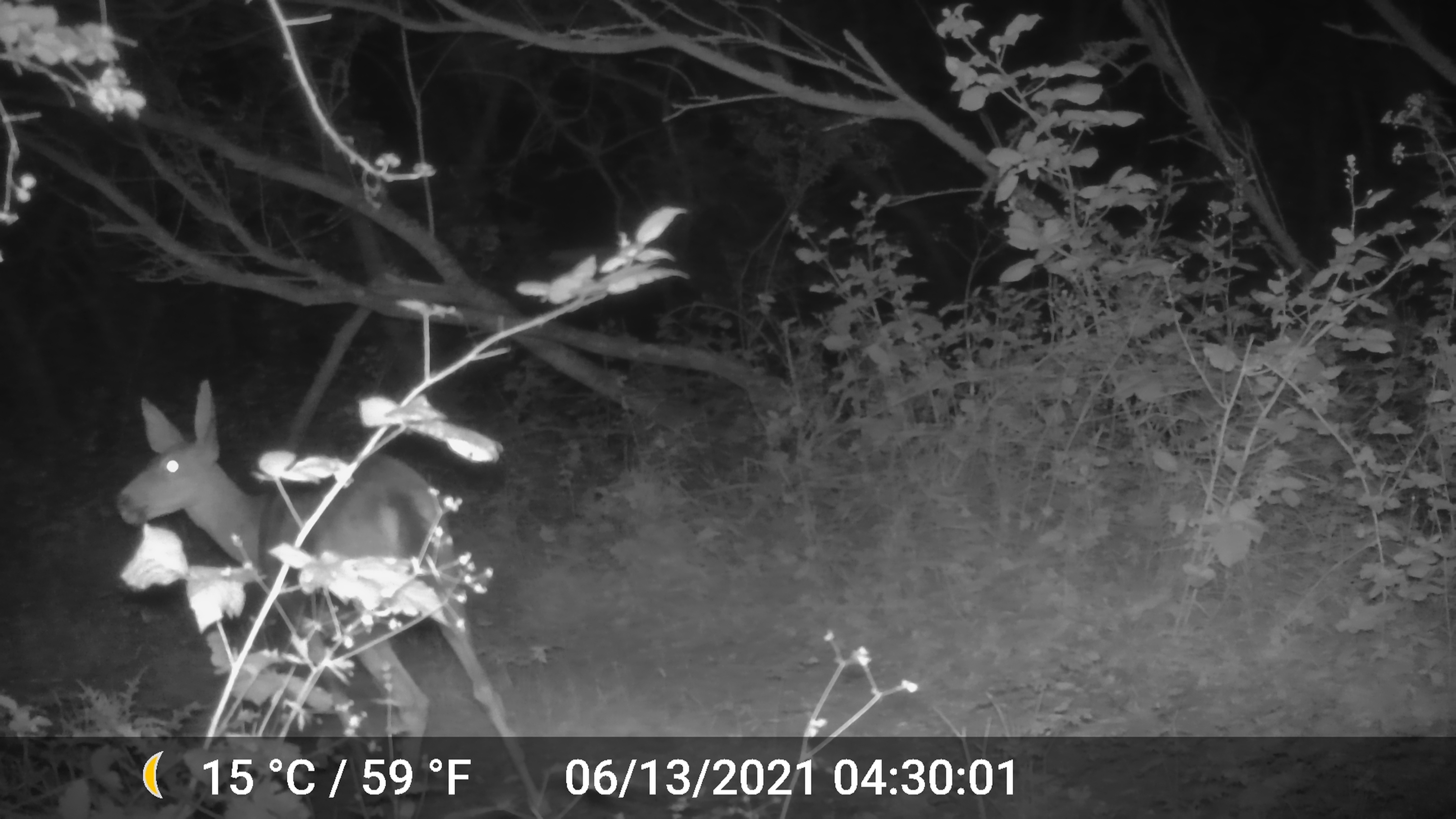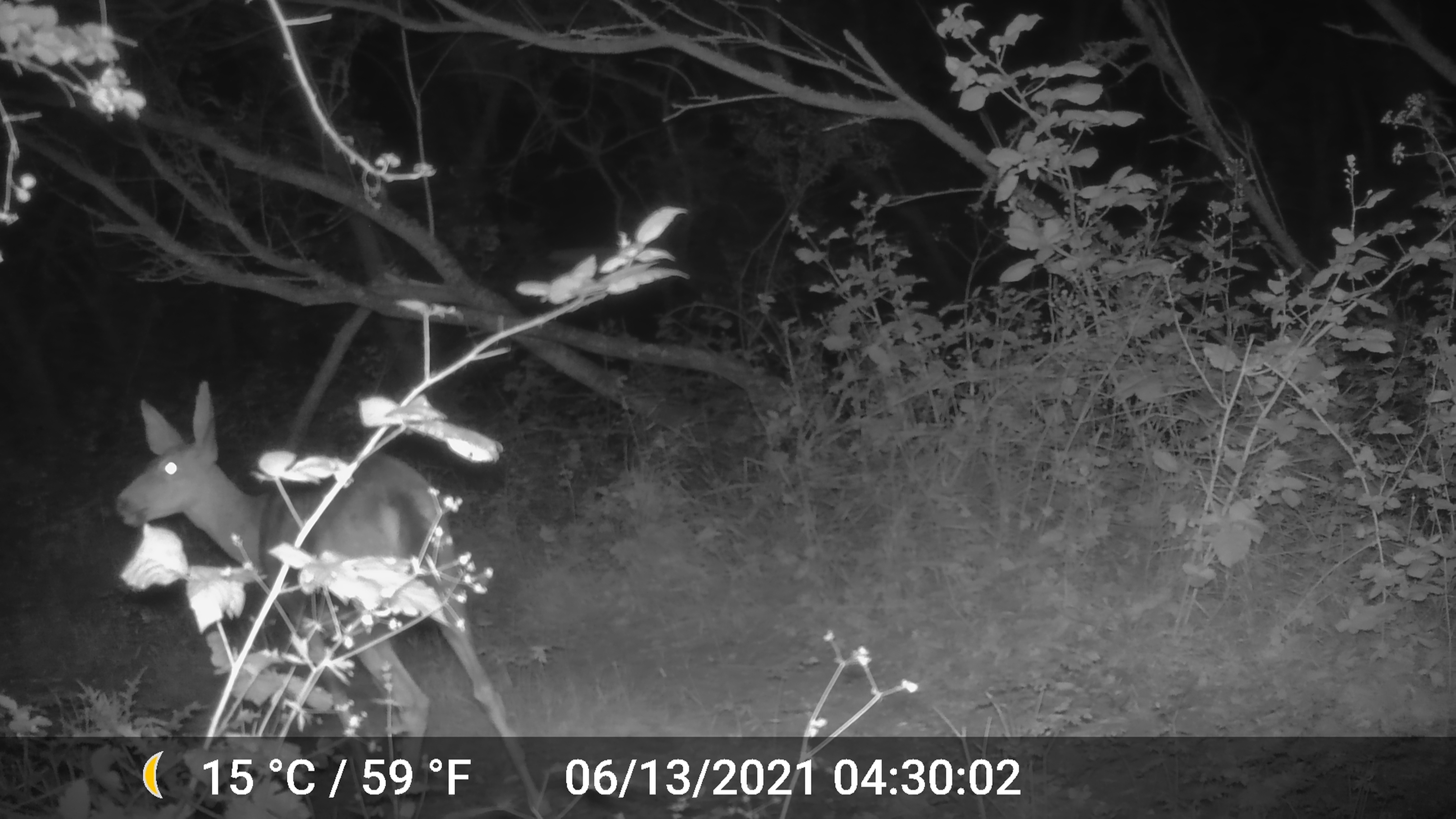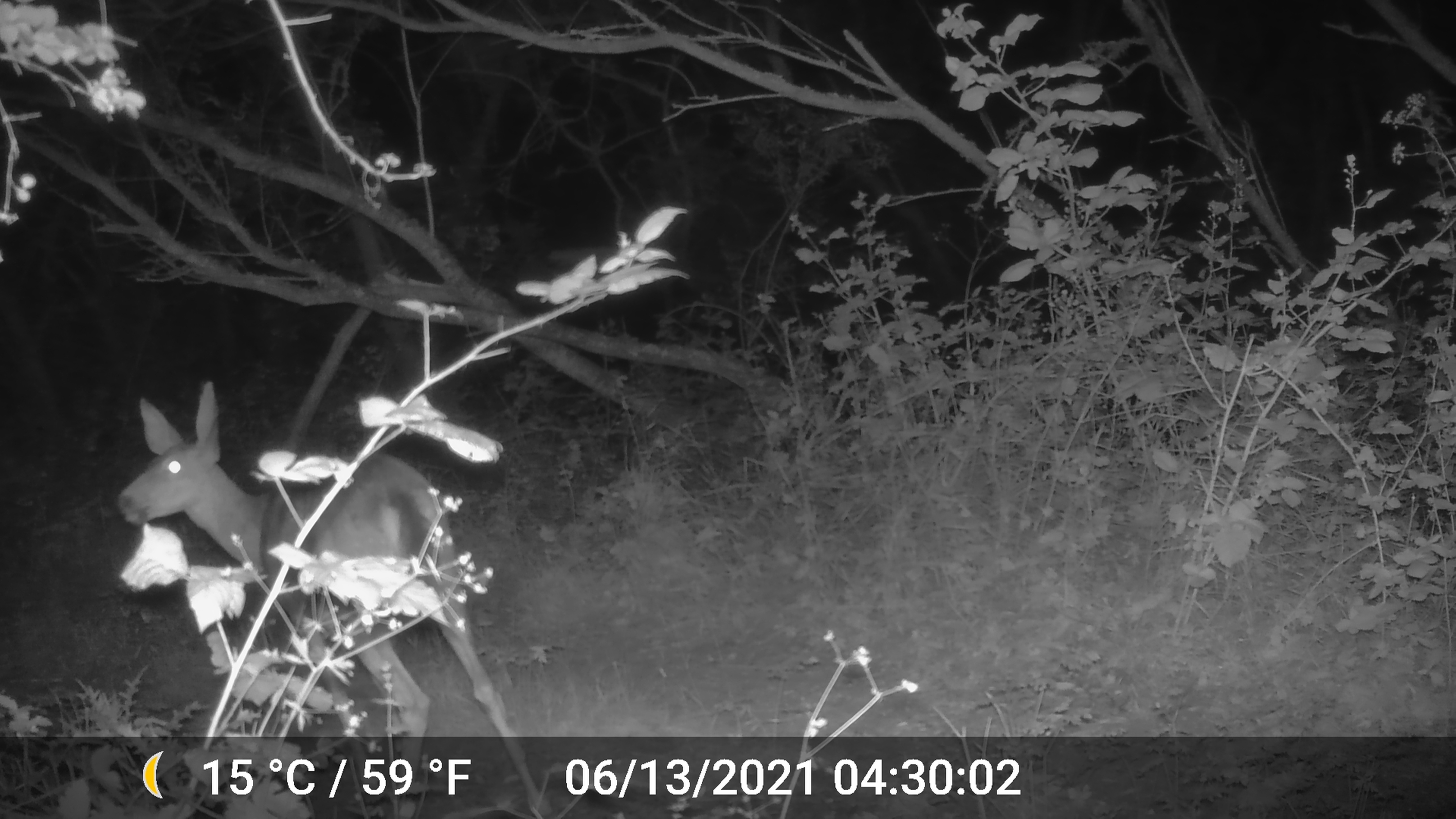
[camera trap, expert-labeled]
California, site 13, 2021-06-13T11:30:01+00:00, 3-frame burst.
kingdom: Animalia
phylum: Chordata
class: Mammalia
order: Artiodactyla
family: Cervidae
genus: Odocoileus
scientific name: Odocoileus hemionus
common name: mule deer